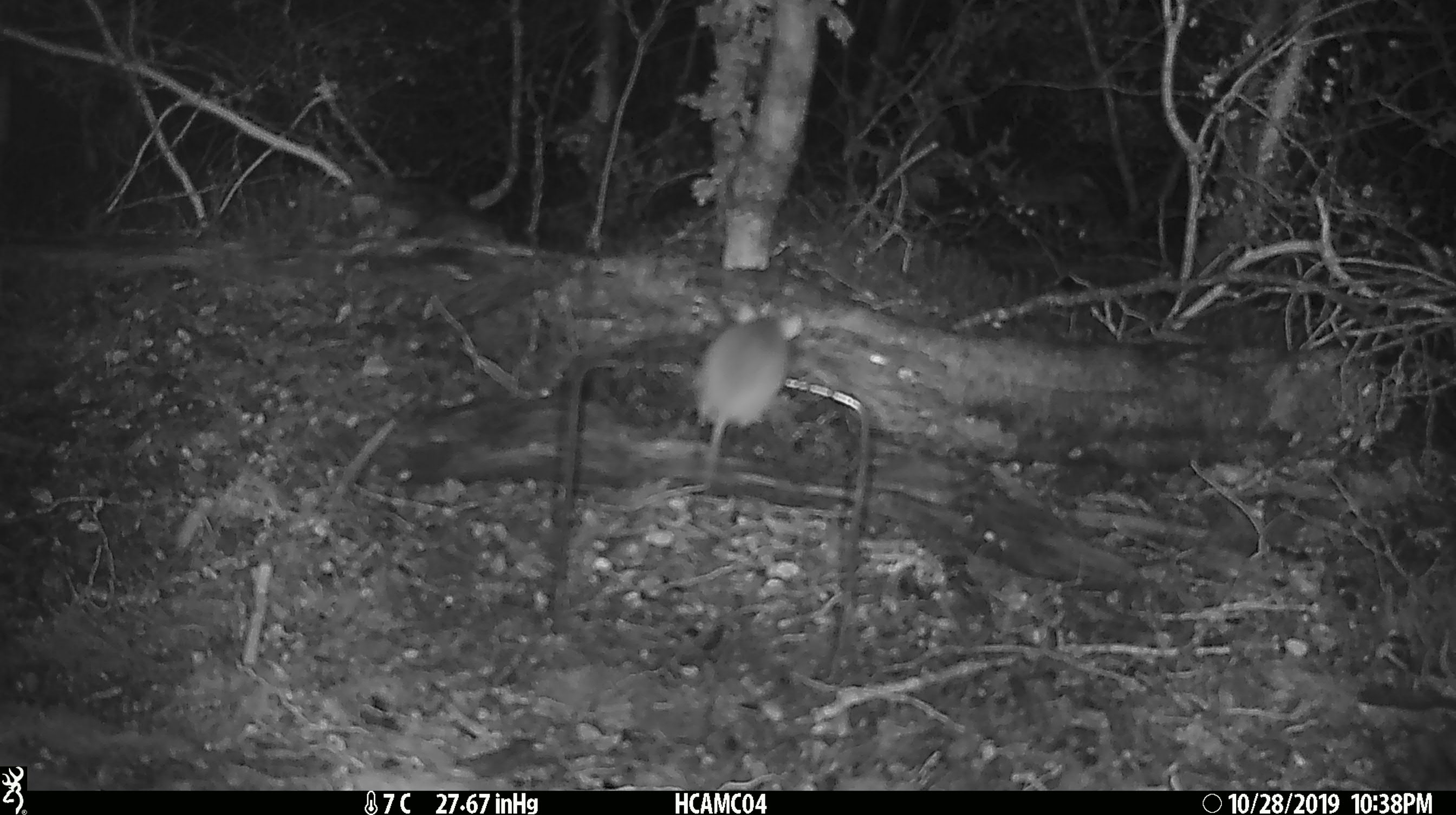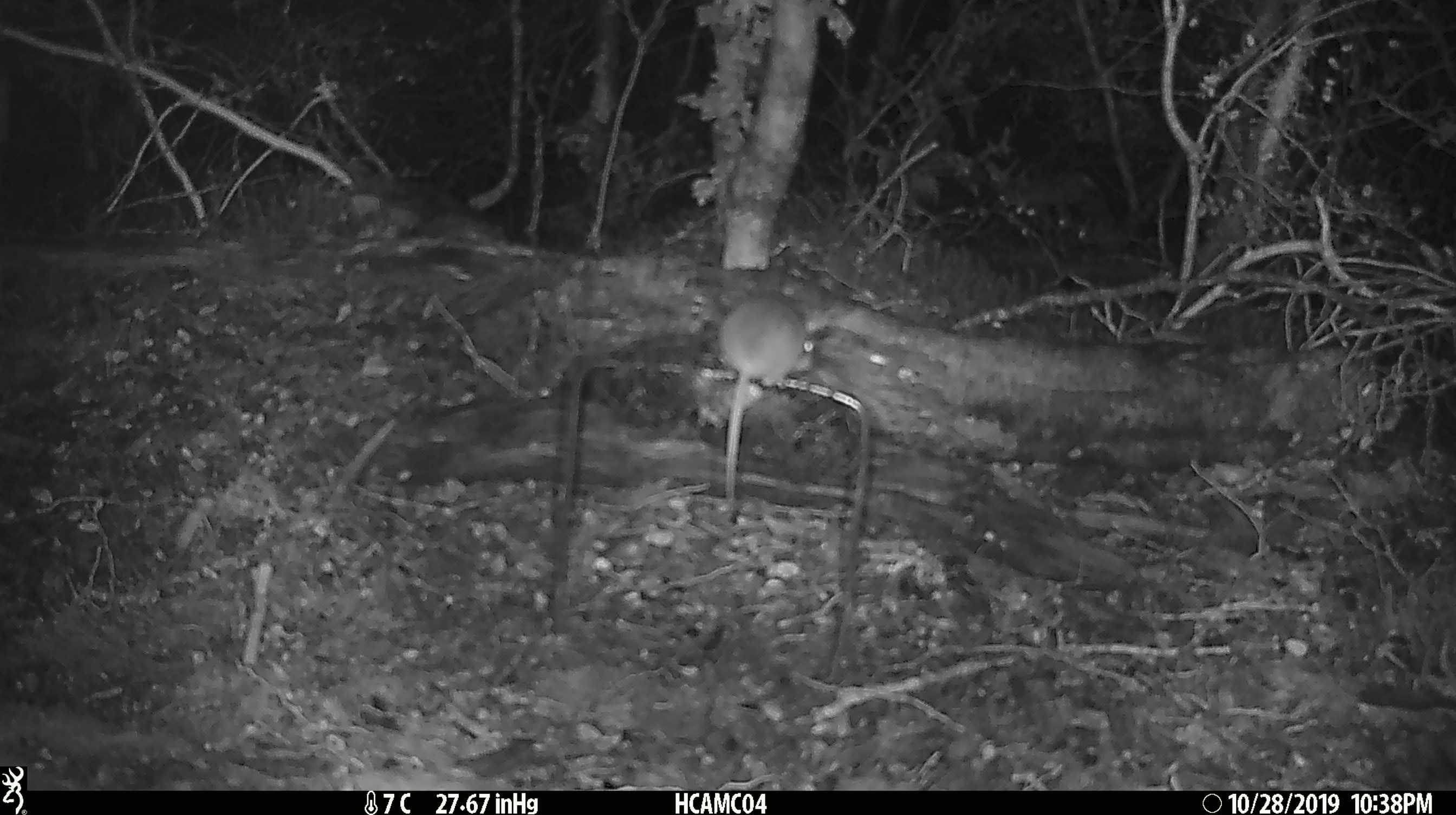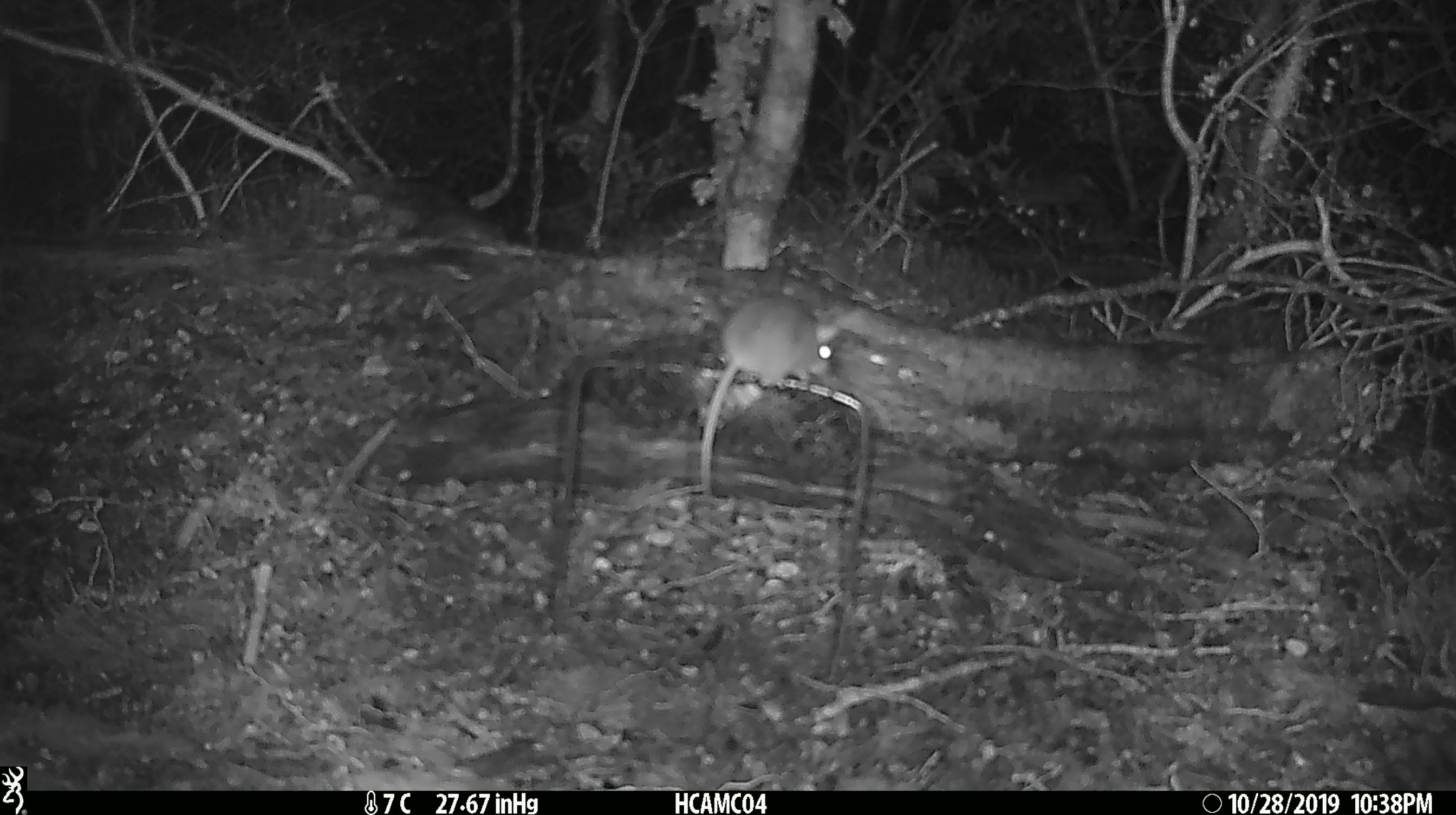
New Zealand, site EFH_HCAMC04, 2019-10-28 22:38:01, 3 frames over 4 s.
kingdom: Animalia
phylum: Chordata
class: Mammalia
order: Rodentia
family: Muridae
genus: Mus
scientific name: Mus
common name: mouse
Mouse (Mus).